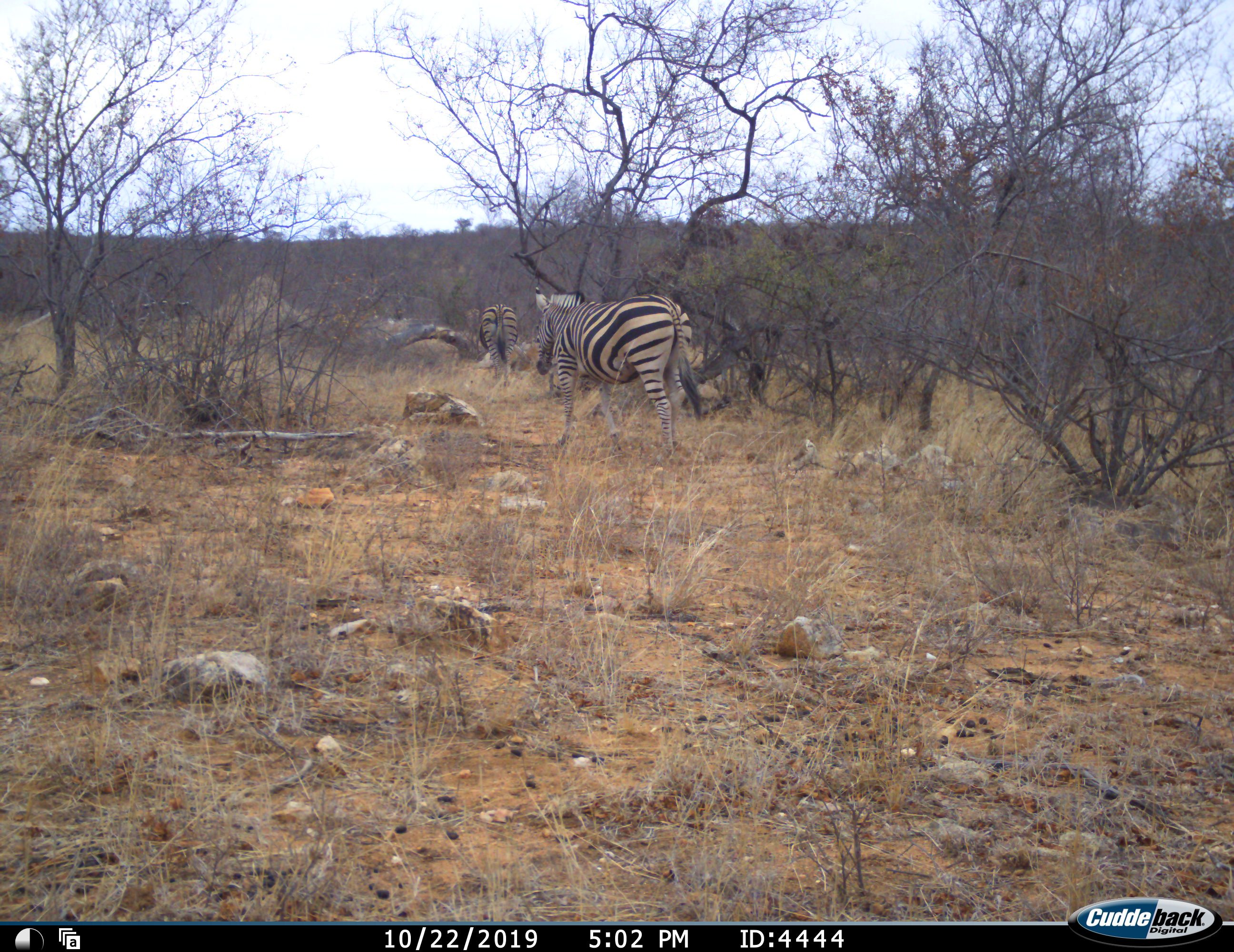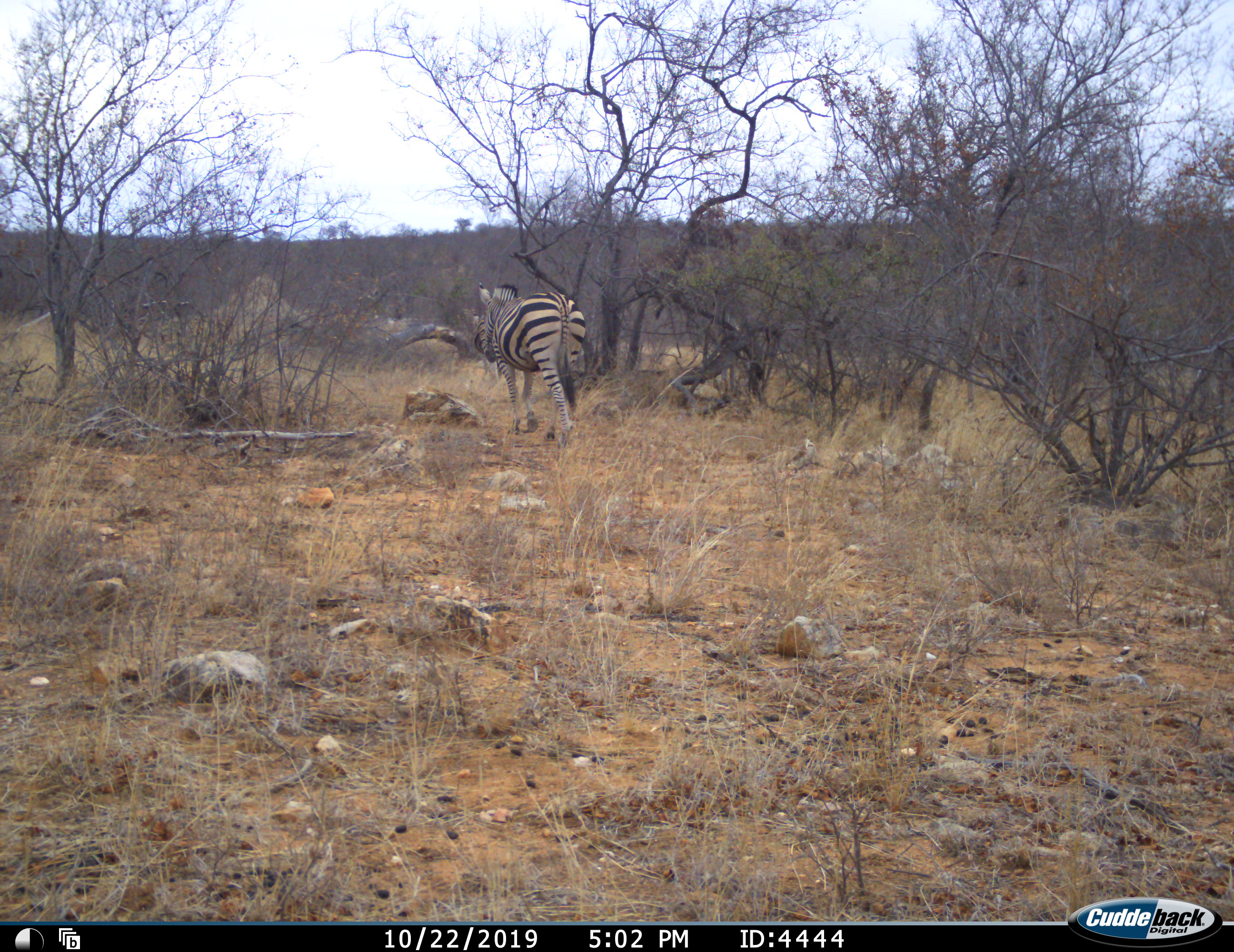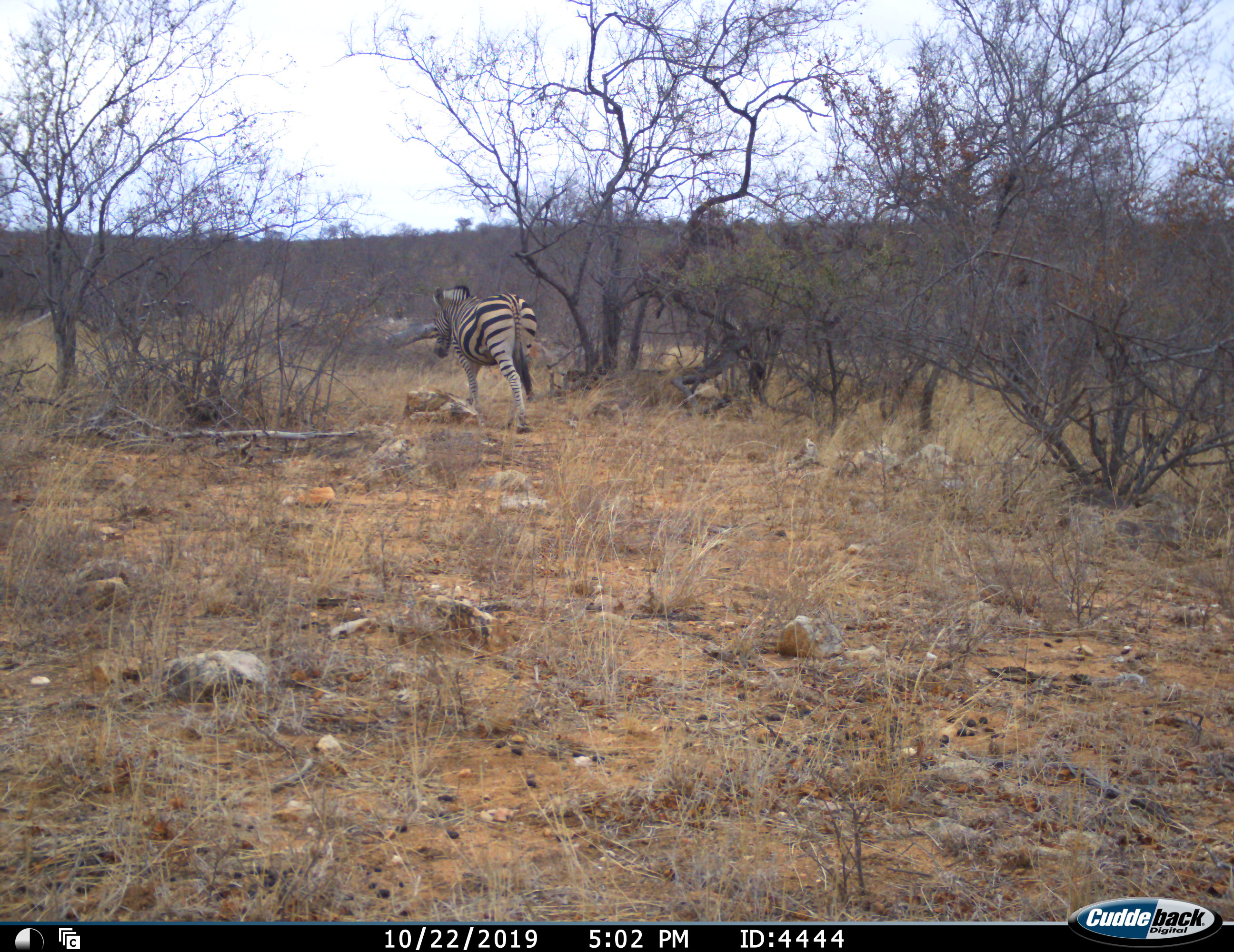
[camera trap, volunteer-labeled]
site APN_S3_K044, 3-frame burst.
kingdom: Animalia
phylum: Chordata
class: Mammalia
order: Perissodactyla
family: Equidae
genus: Equus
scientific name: Equus quagga burchellii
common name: burchell's zebra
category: zebraburchells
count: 2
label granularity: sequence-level